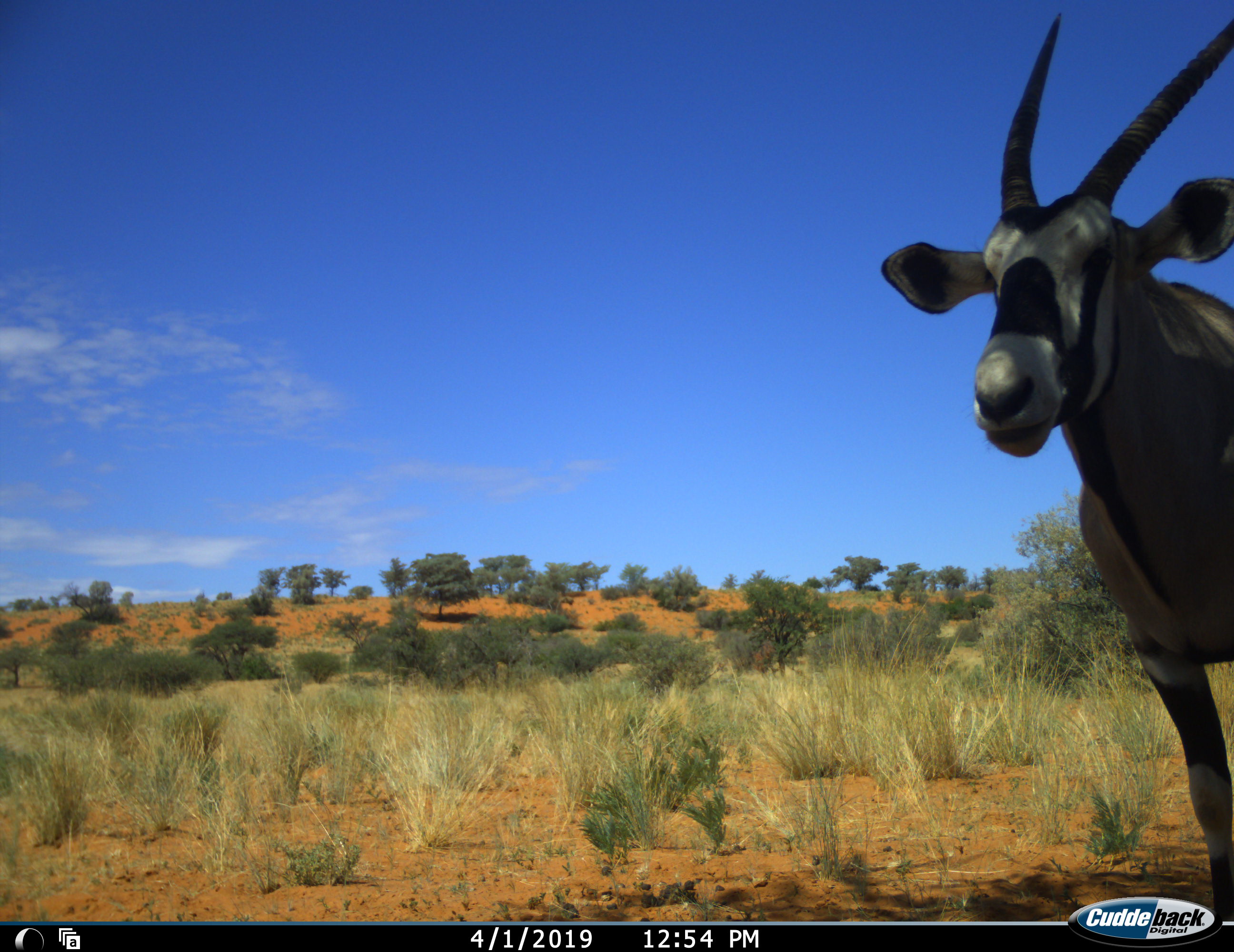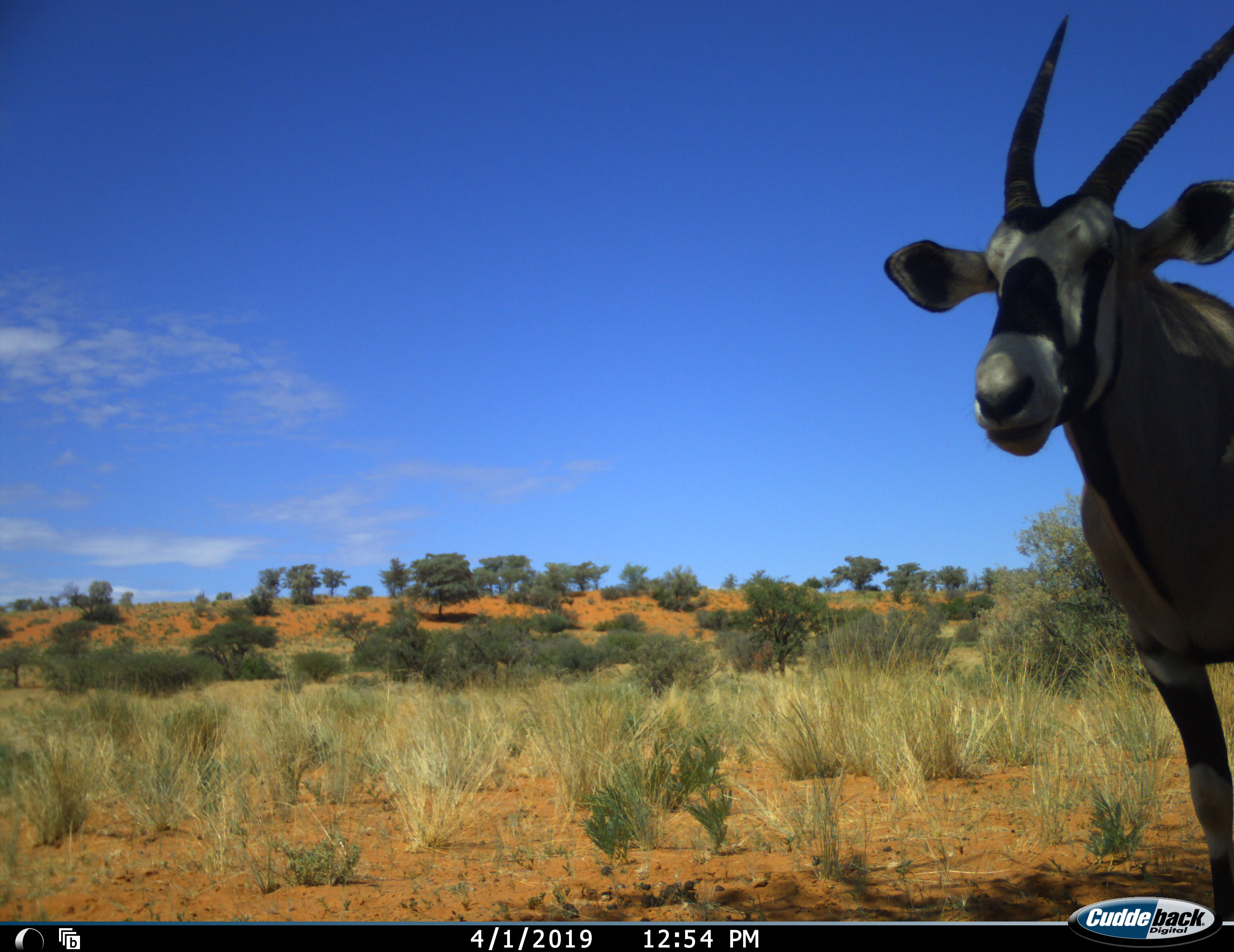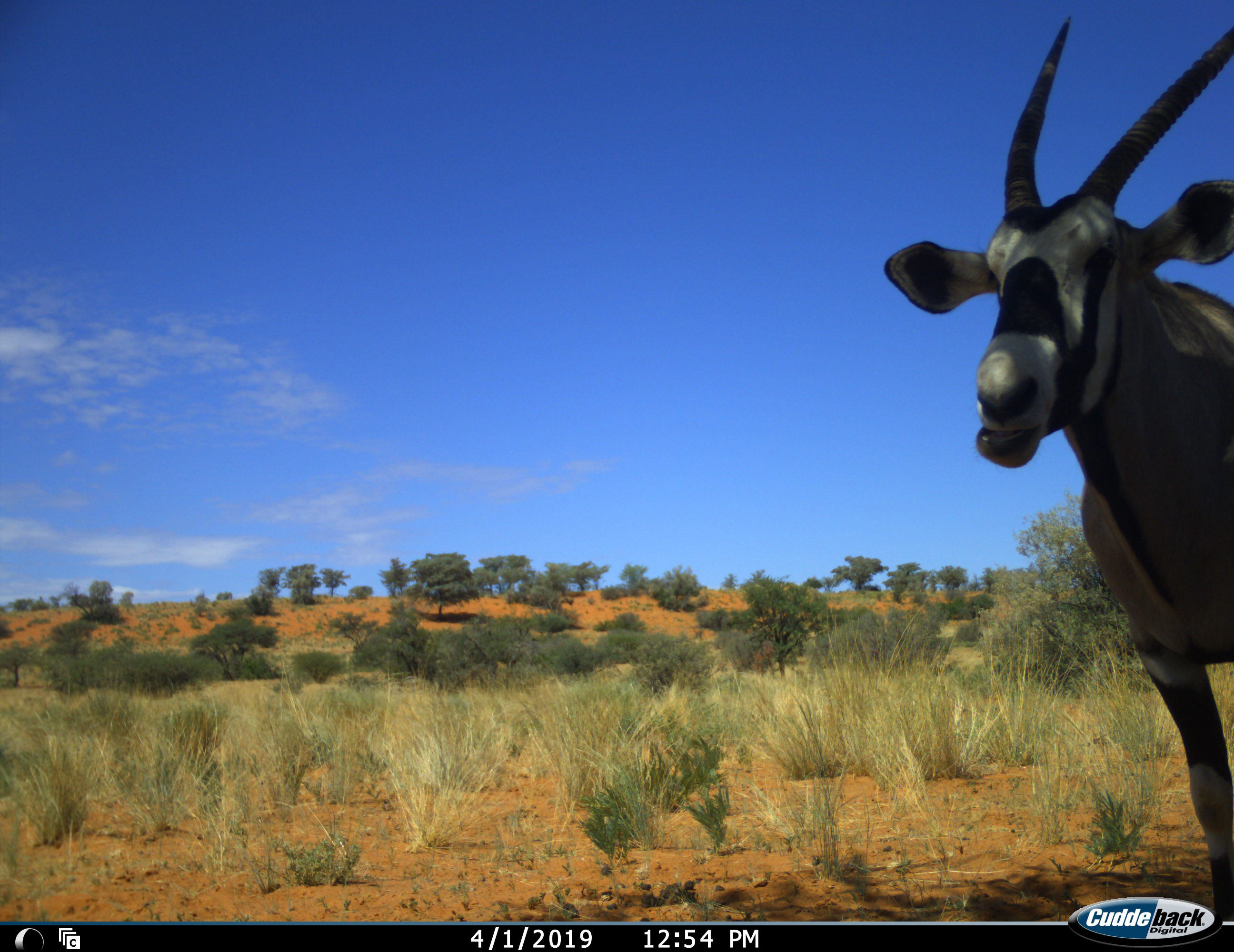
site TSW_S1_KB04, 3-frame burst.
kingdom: Animalia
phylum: Chordata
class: Mammalia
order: Artiodactyla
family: Bovidae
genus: Oryx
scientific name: Oryx gazella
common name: gemsbok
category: oryx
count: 1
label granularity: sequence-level